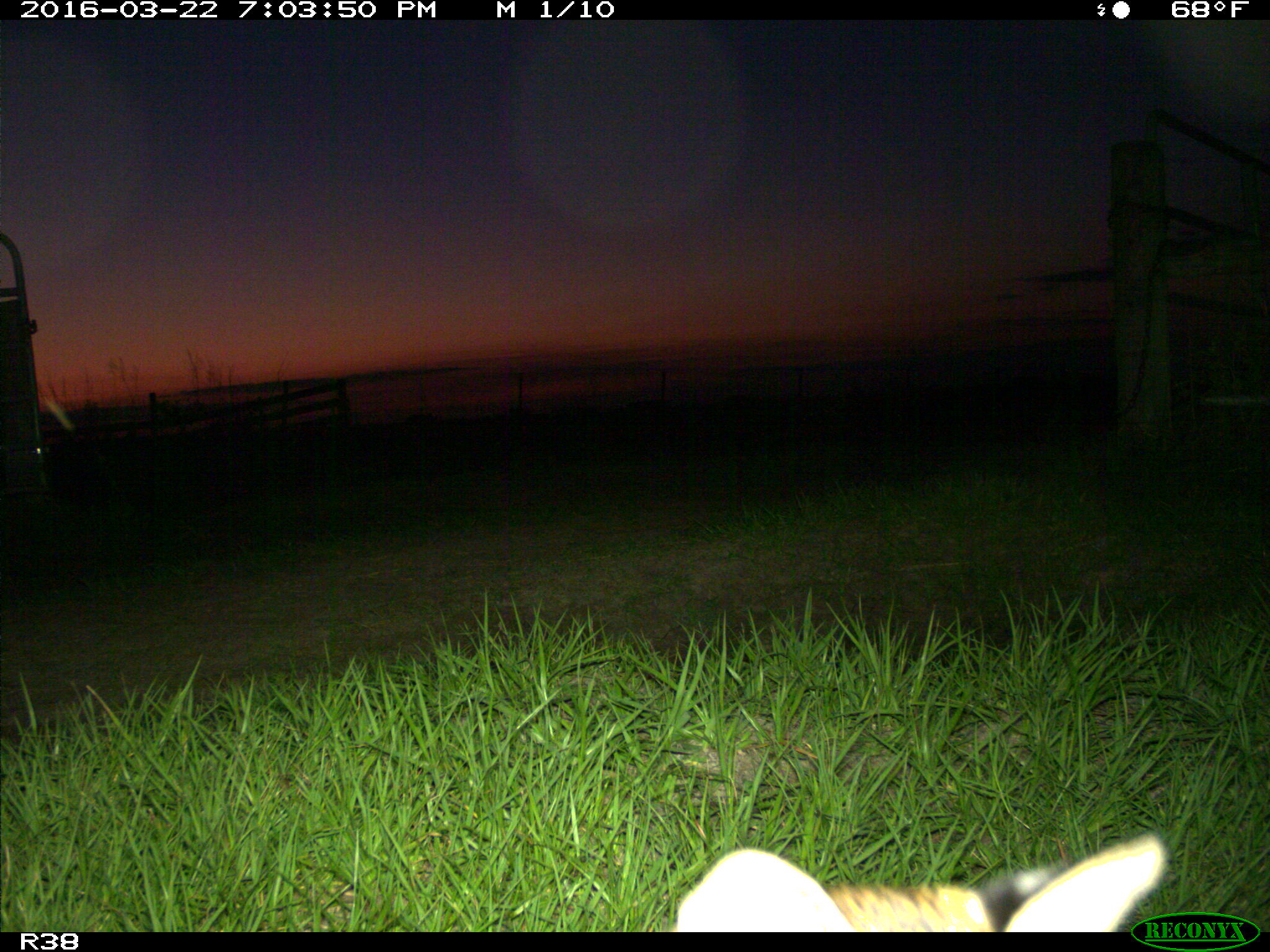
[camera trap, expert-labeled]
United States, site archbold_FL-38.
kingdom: Animalia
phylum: Chordata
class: Mammalia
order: Carnivora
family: Felidae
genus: Lynx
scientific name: Lynx rufus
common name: bobcat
Lynx rufus (bobcat).